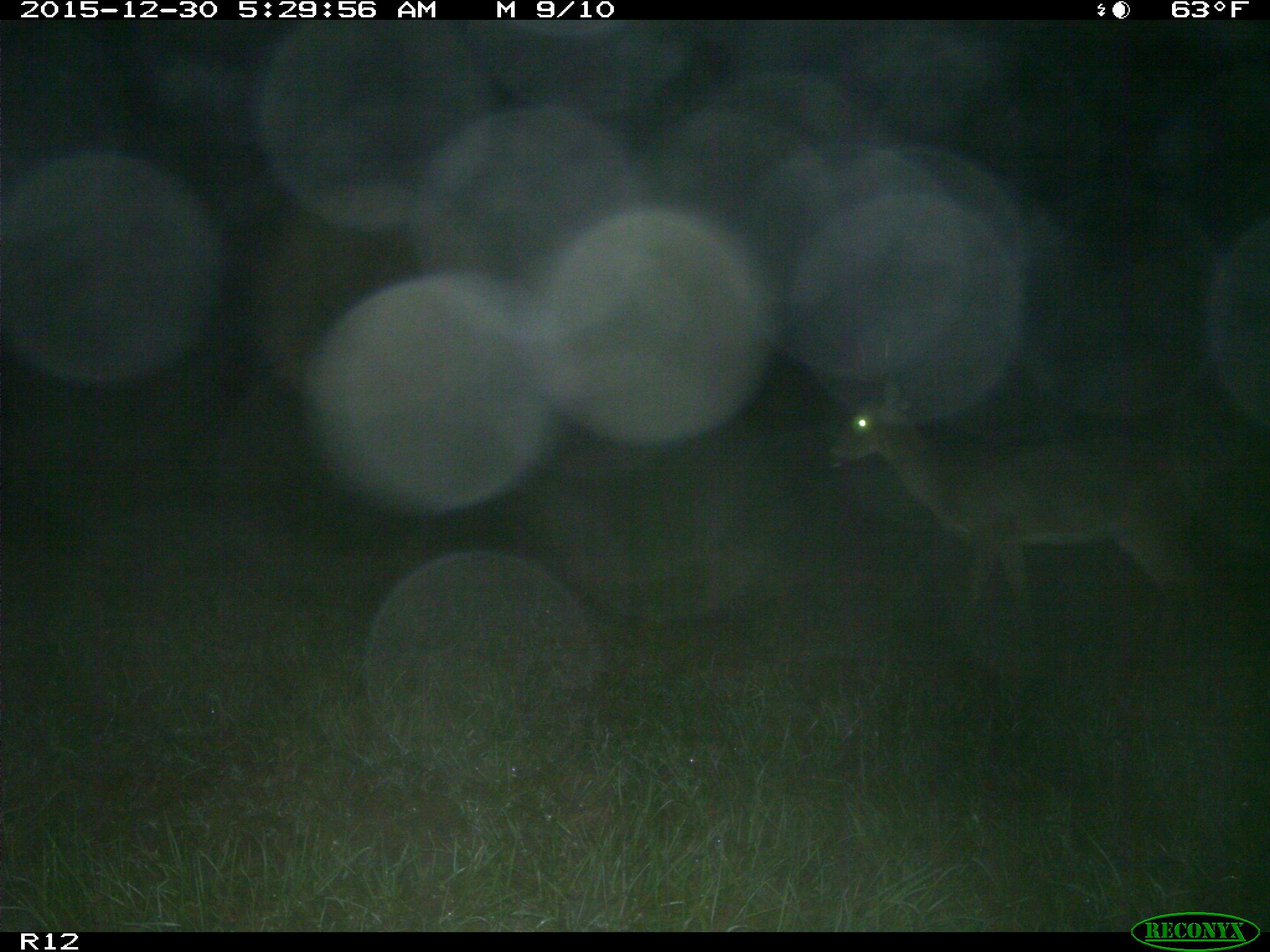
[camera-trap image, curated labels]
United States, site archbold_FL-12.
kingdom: Animalia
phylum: Chordata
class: Mammalia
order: Artiodactyla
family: Cervidae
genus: Odocoileus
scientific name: Odocoileus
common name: deer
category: unidentified deer